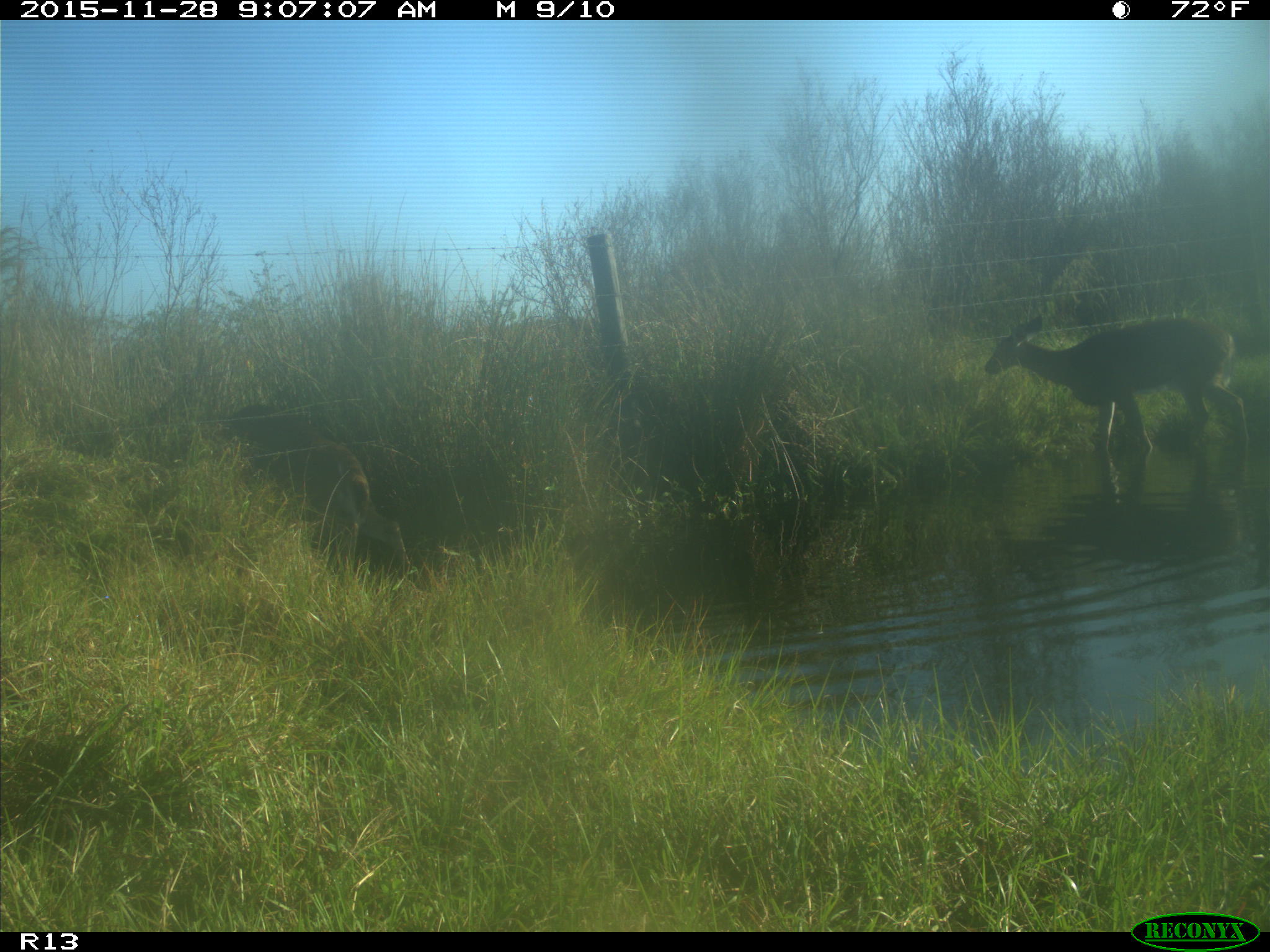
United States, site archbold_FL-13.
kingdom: Animalia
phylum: Chordata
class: Mammalia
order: Artiodactyla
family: Cervidae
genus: Odocoileus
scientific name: Odocoileus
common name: deer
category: unidentified deer